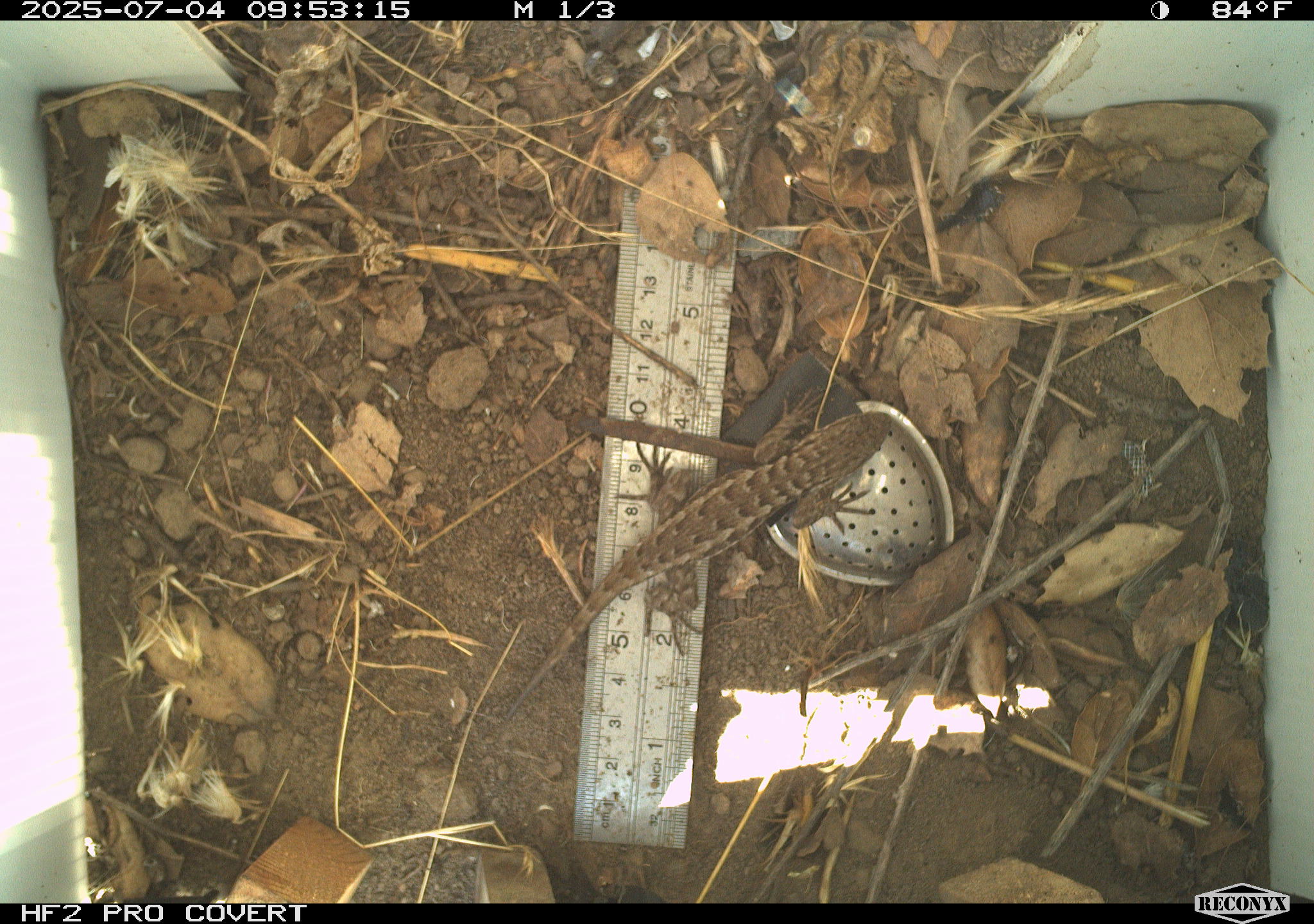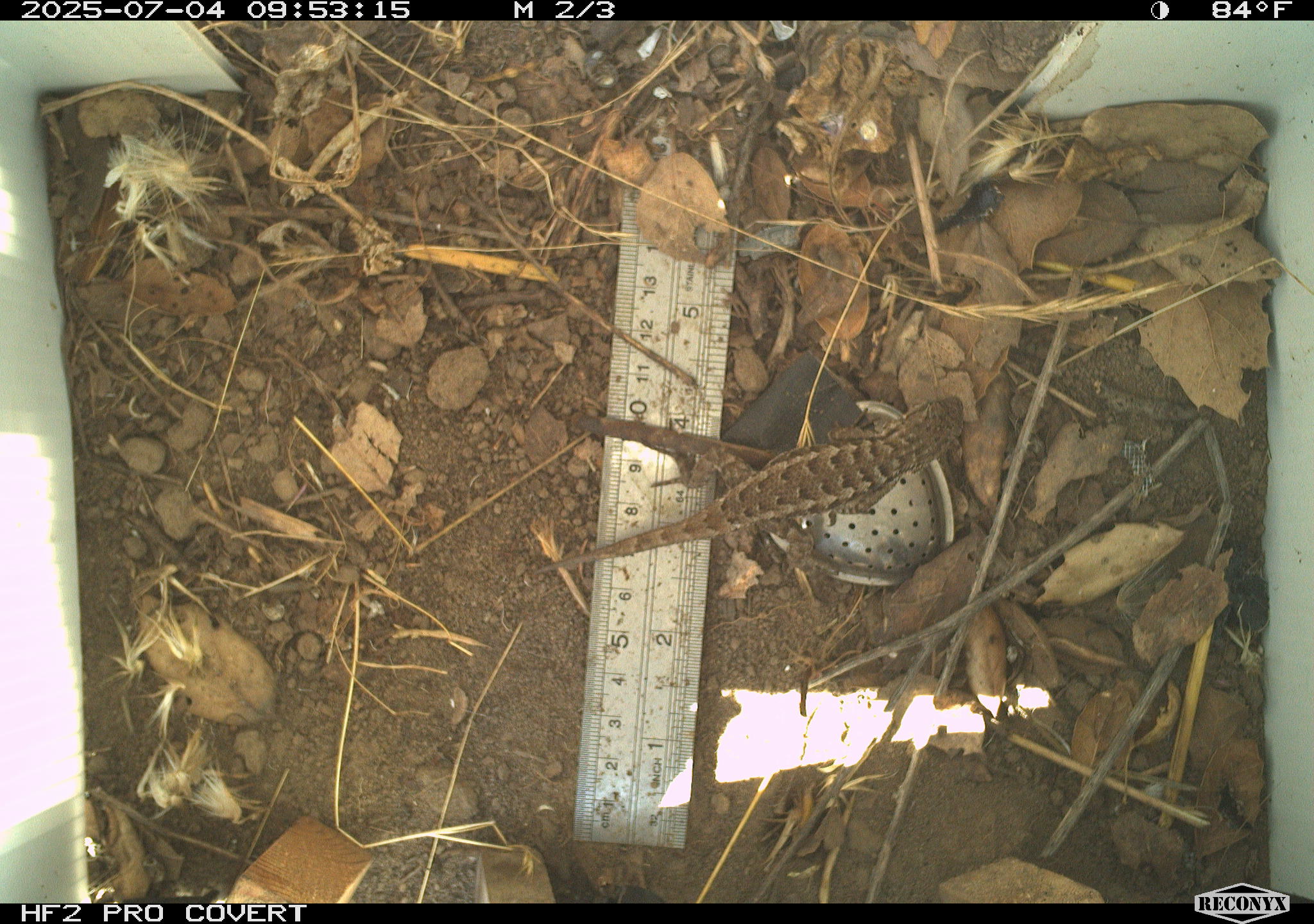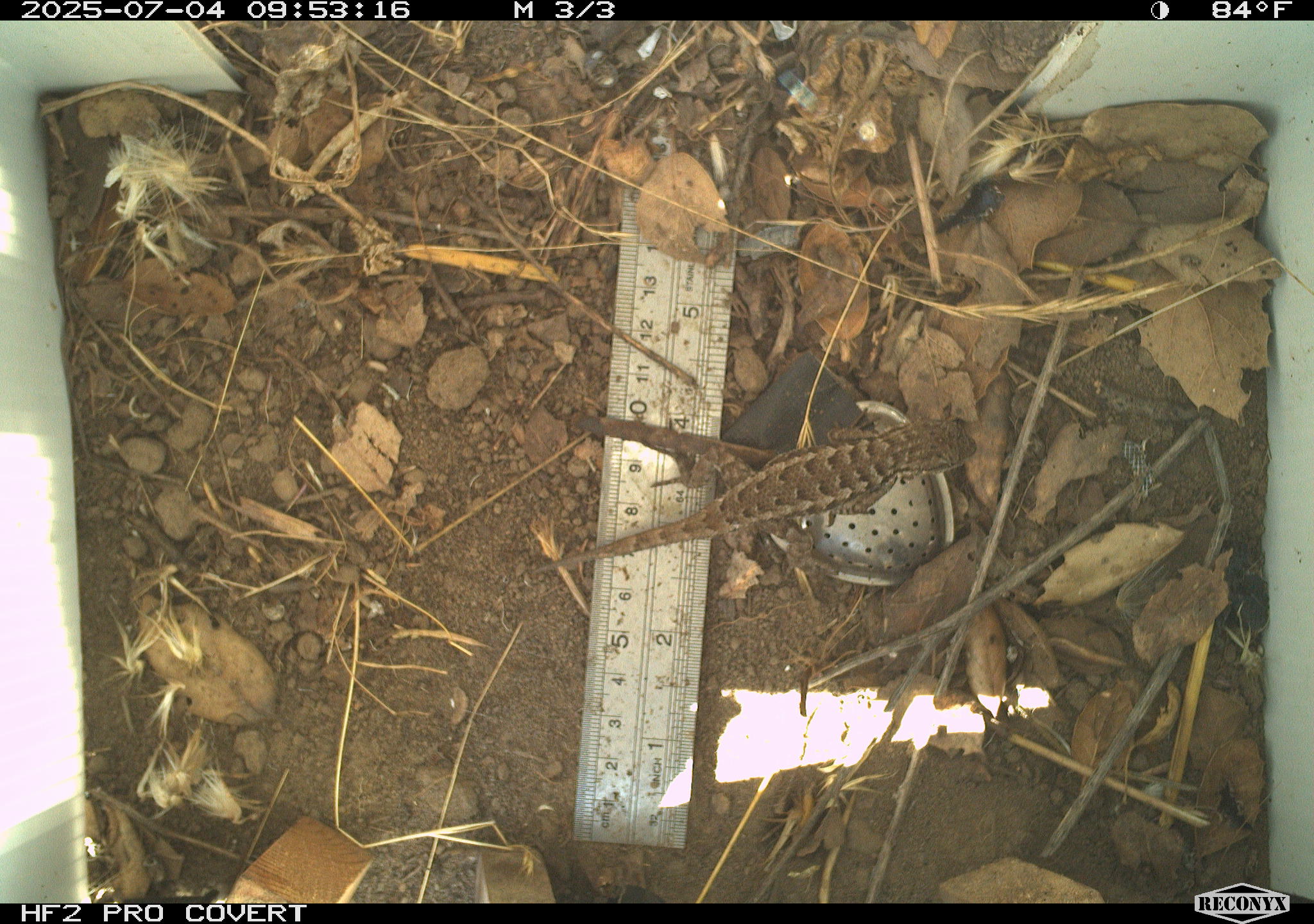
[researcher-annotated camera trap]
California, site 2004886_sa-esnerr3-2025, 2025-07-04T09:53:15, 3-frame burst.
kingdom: Animalia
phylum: Chordata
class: Reptilia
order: Squamata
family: Phrynosomatidae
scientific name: Phrynosomatidae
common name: north american spiny lizards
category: sceloporus/uta species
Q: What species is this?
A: Sceloporus/uta species (north american spiny lizards) (Phrynosomatidae).